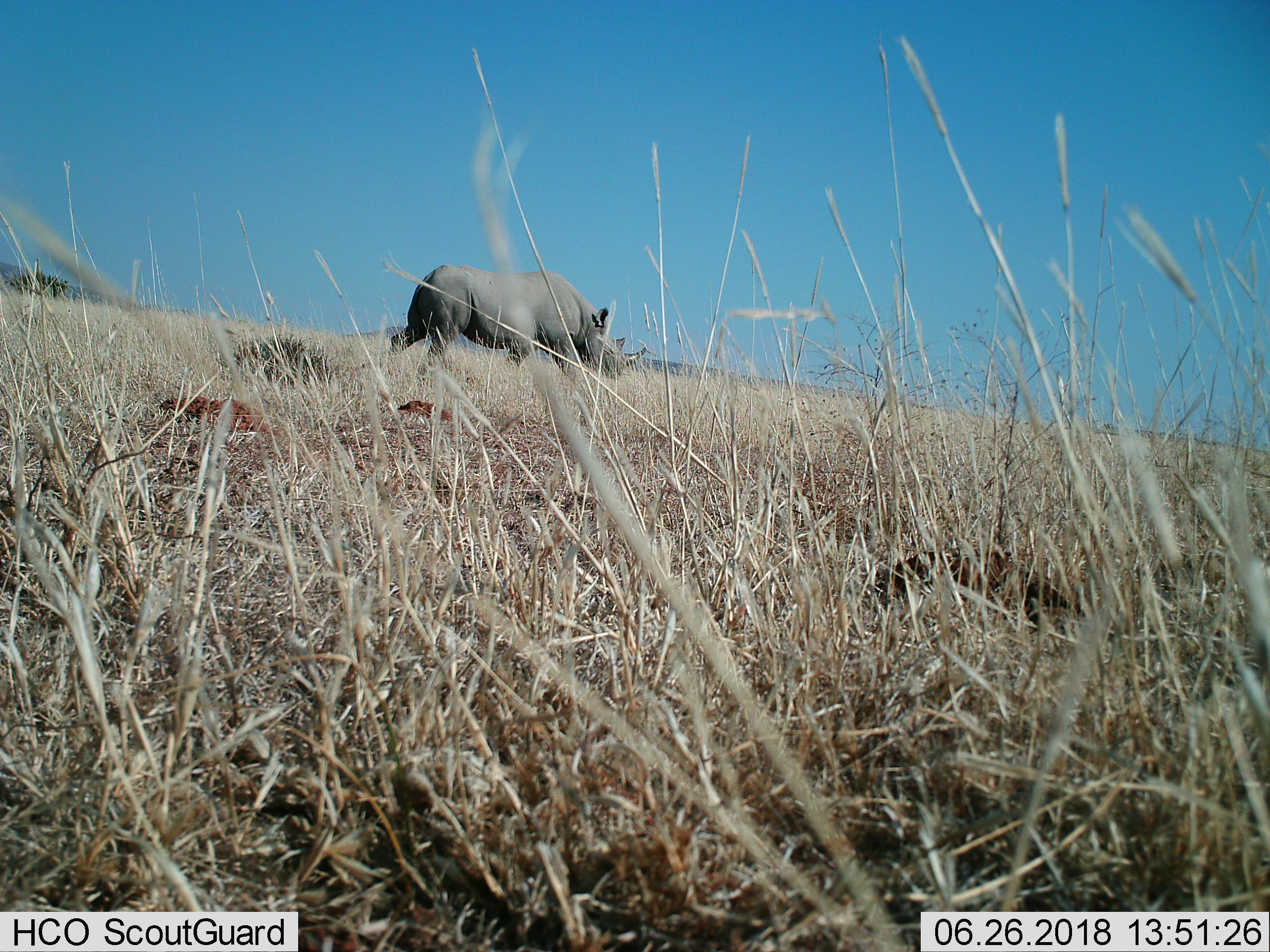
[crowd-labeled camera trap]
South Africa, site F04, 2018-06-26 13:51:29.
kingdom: Animalia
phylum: Chordata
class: Mammalia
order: Perissodactyla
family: Rhinocerotidae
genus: Ceratotherium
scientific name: Ceratotherium simum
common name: white rhinoceros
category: rhinoceroswhite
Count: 1.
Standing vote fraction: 33%.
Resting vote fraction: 0%.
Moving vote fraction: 67%.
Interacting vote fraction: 0%.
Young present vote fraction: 0%.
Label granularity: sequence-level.